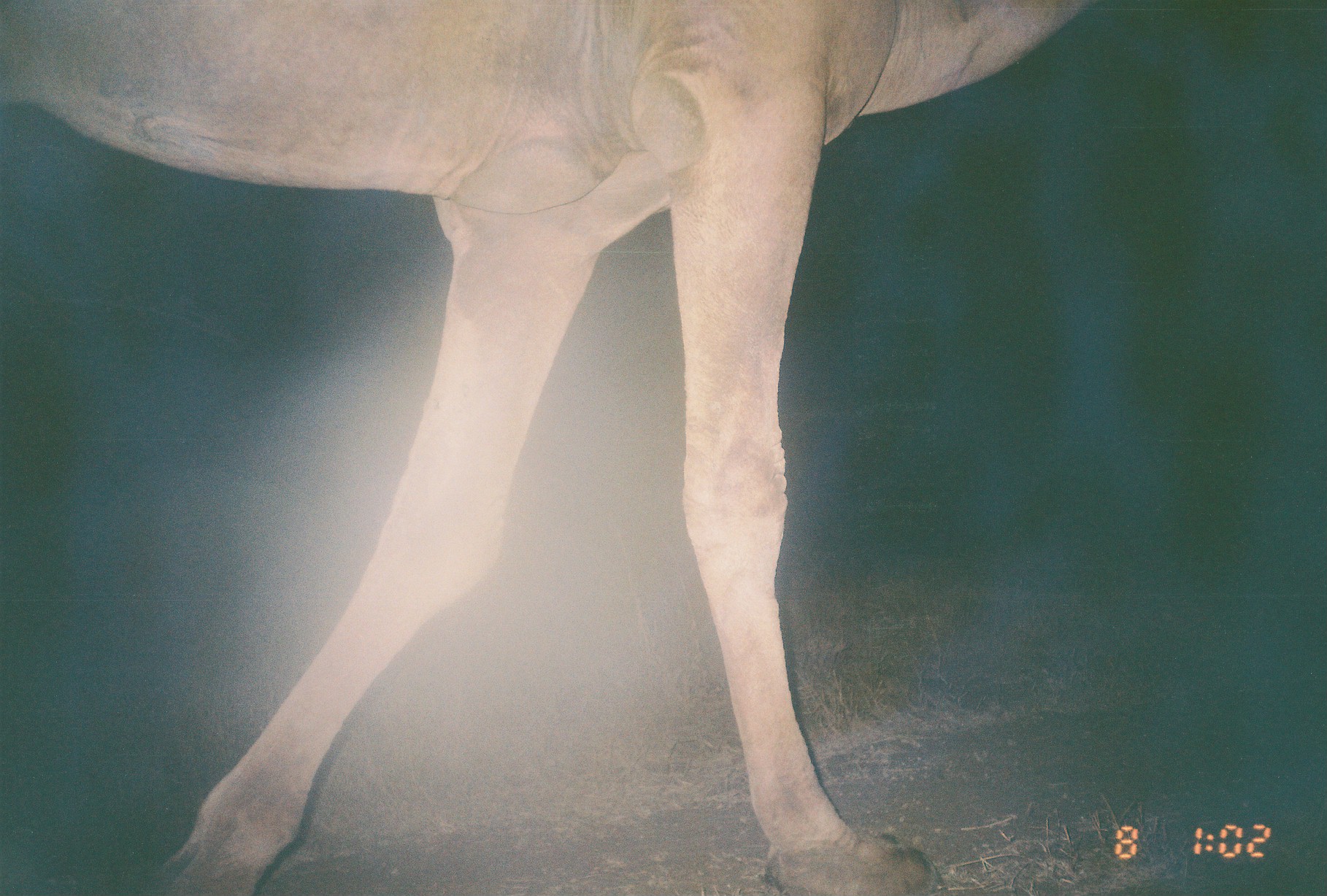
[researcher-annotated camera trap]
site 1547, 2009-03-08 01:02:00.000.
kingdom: Animalia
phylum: Chordata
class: Mammalia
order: Artiodactyla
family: Camelidae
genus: Camelus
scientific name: Camelus dromedarius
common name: dromedary camel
Camelus dromedarius (dromedary camel), count 1.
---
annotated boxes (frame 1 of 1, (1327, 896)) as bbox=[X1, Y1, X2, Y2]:
camelus dromedarius: bbox=[0, 0, 1086, 896]